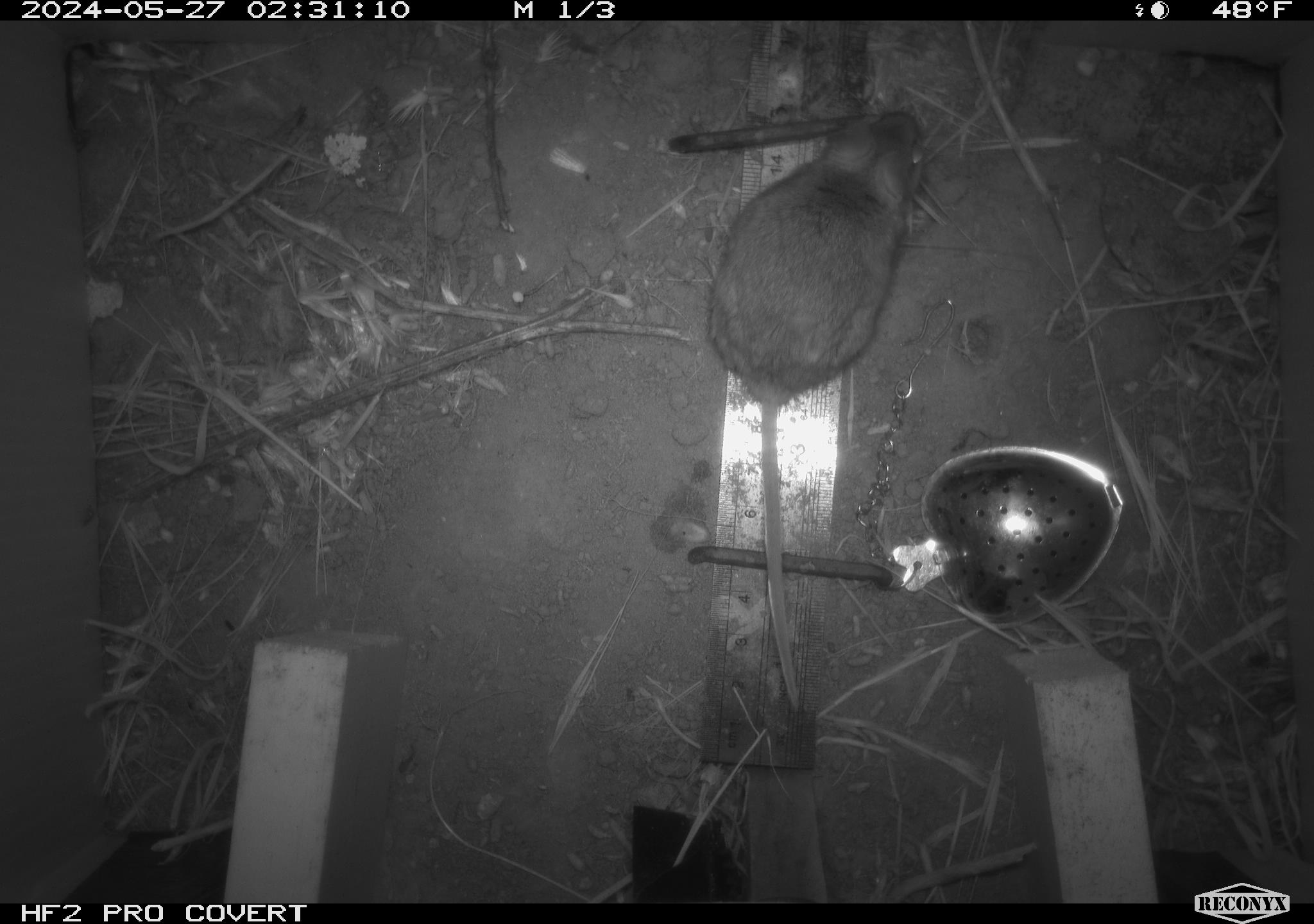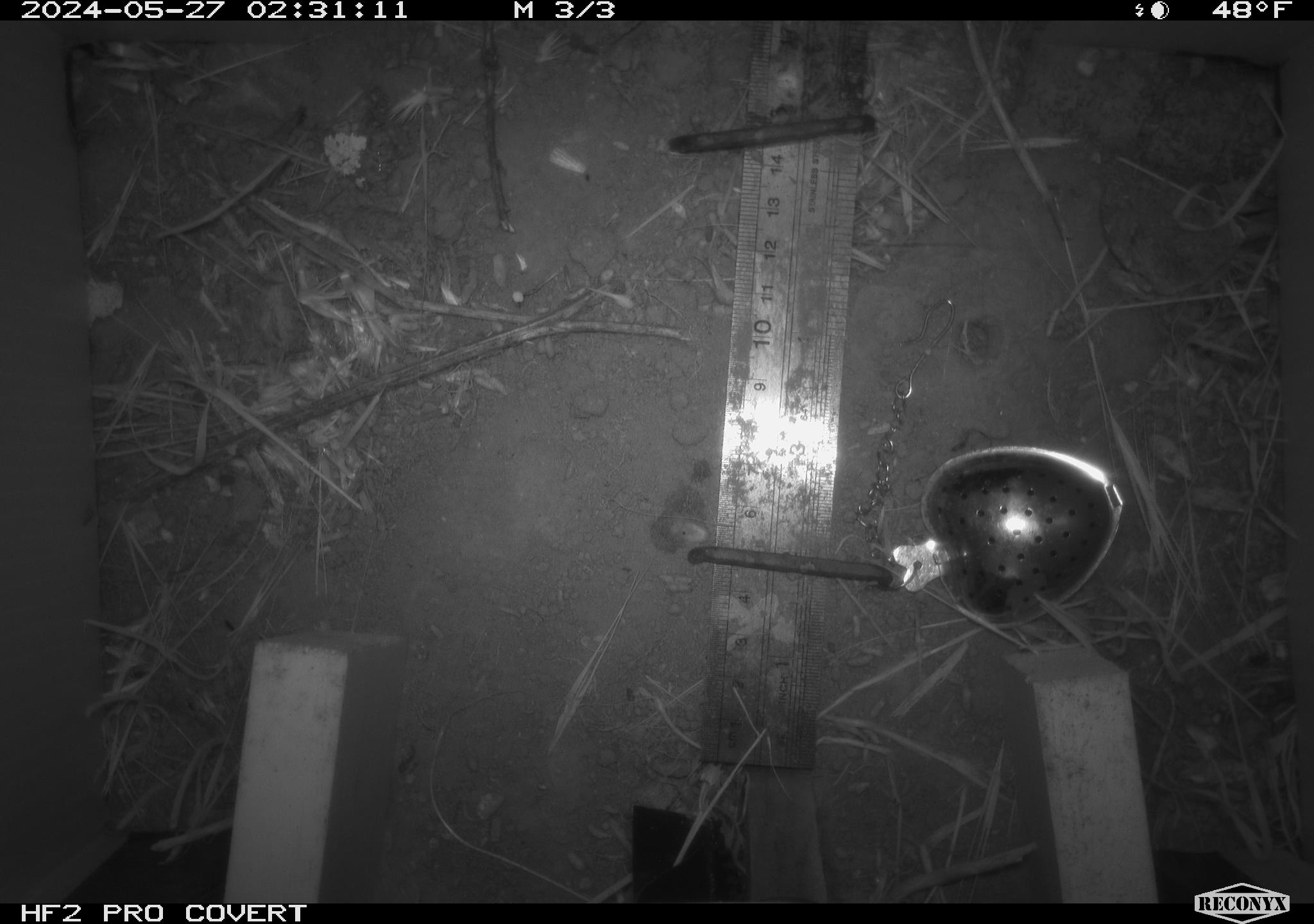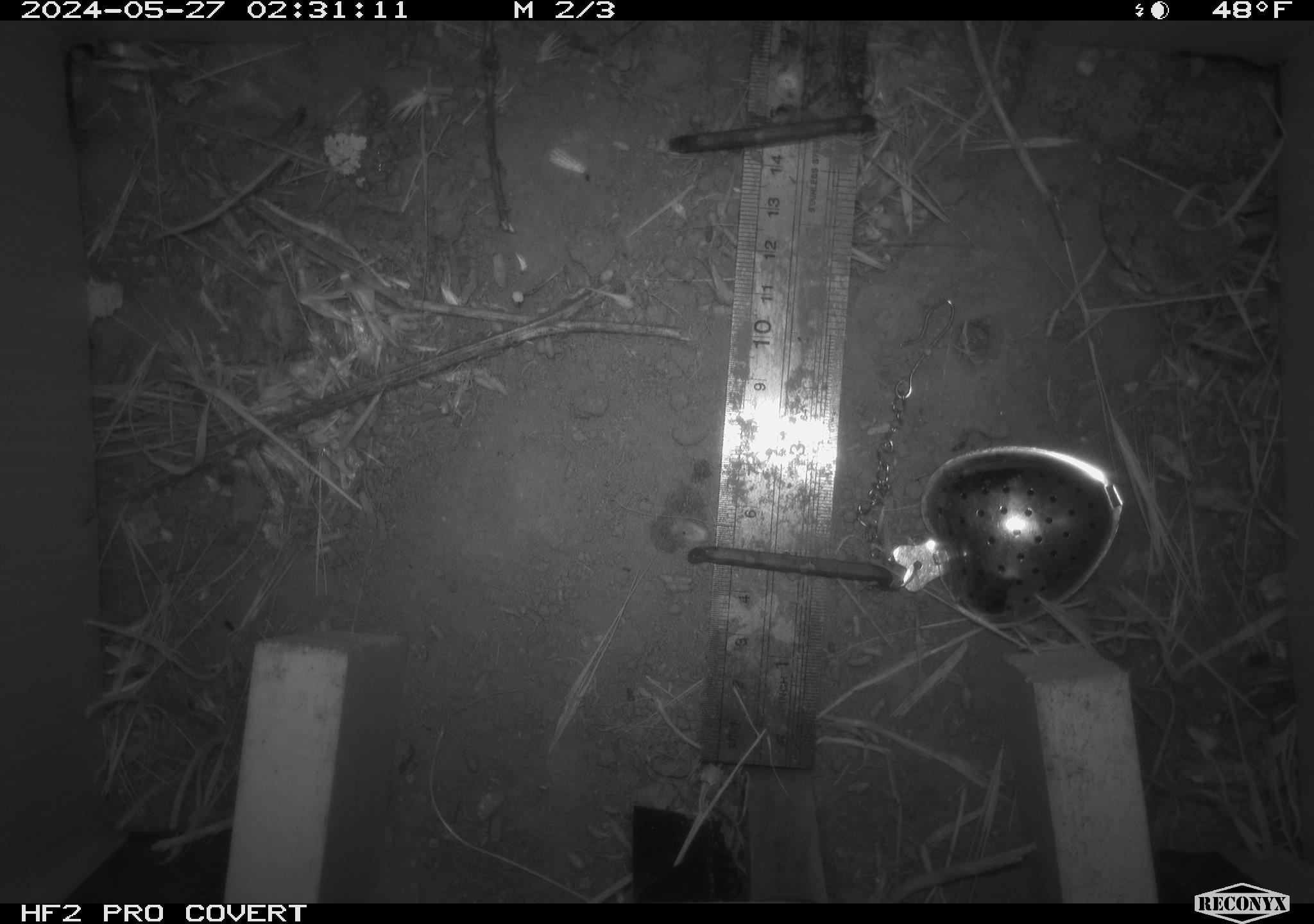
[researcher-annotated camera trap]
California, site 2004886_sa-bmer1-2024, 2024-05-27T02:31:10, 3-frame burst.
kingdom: Animalia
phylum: Chordata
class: Mammalia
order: Rodentia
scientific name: Rodentia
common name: mouse species